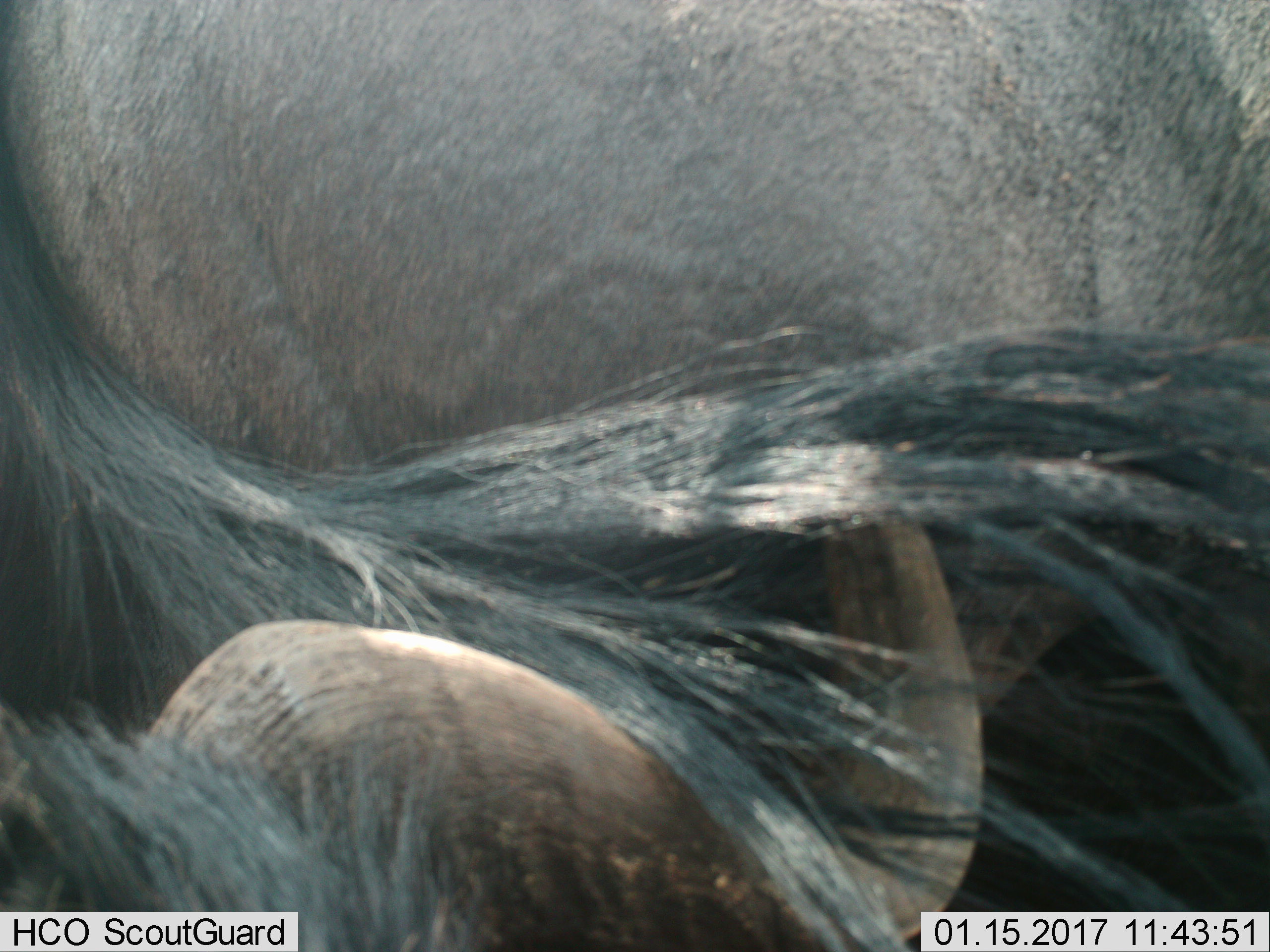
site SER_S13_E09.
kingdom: Animalia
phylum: Chordata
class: Mammalia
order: Artiodactyla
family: Bovidae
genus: Connochaetes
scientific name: Connochaetes taurinus taurinus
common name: blue wildebeest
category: wildebeestblue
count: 1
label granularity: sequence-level